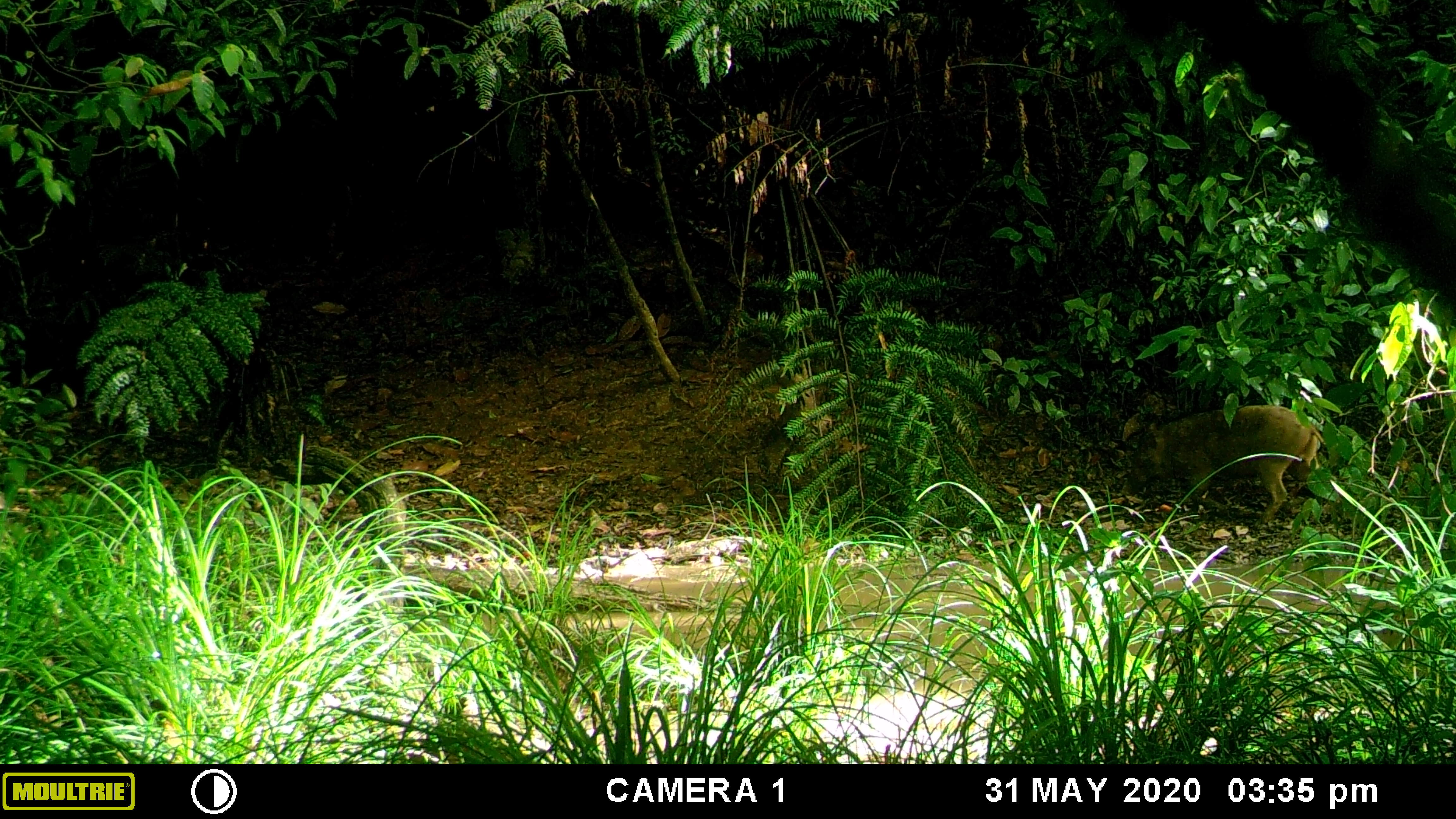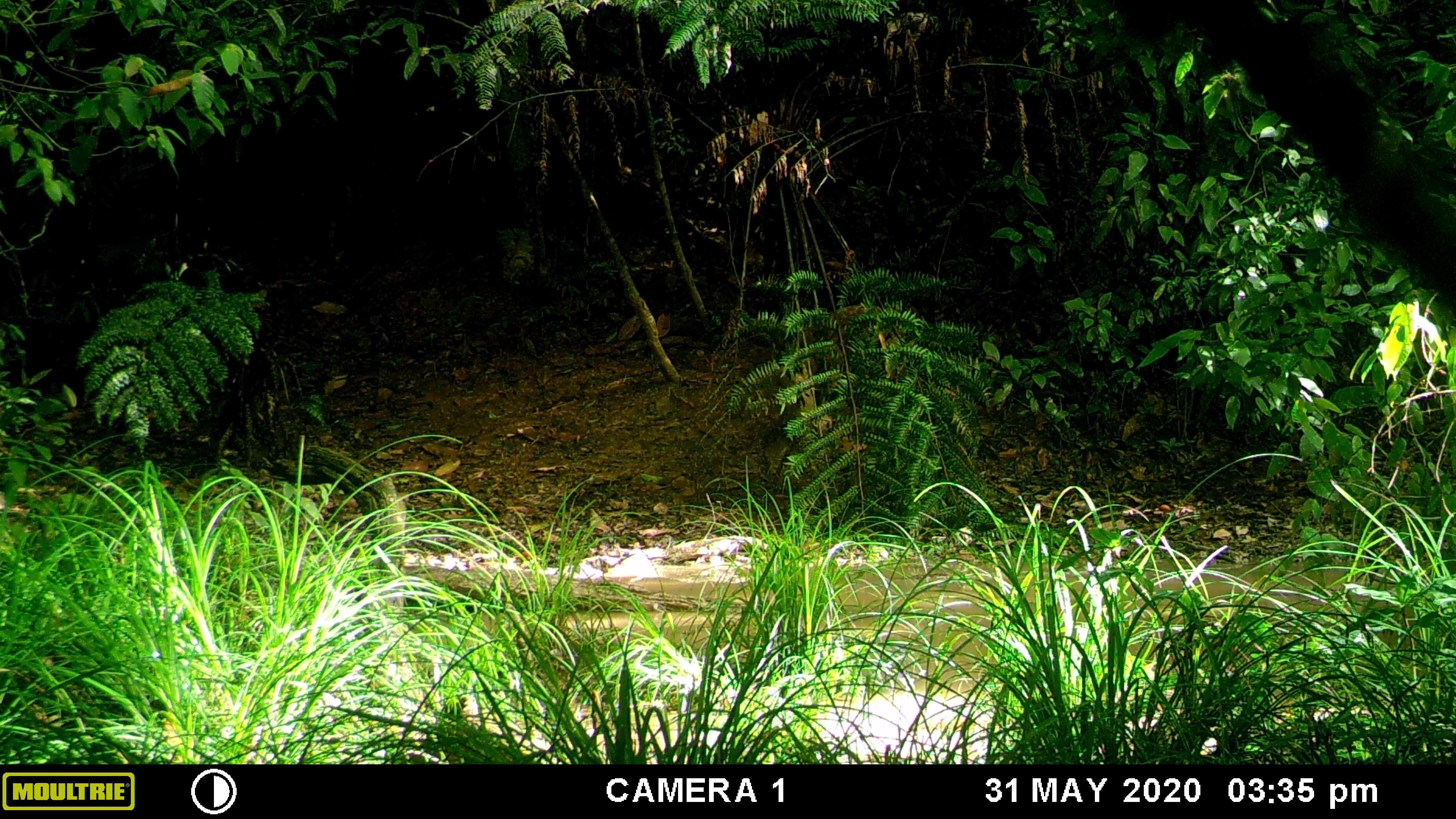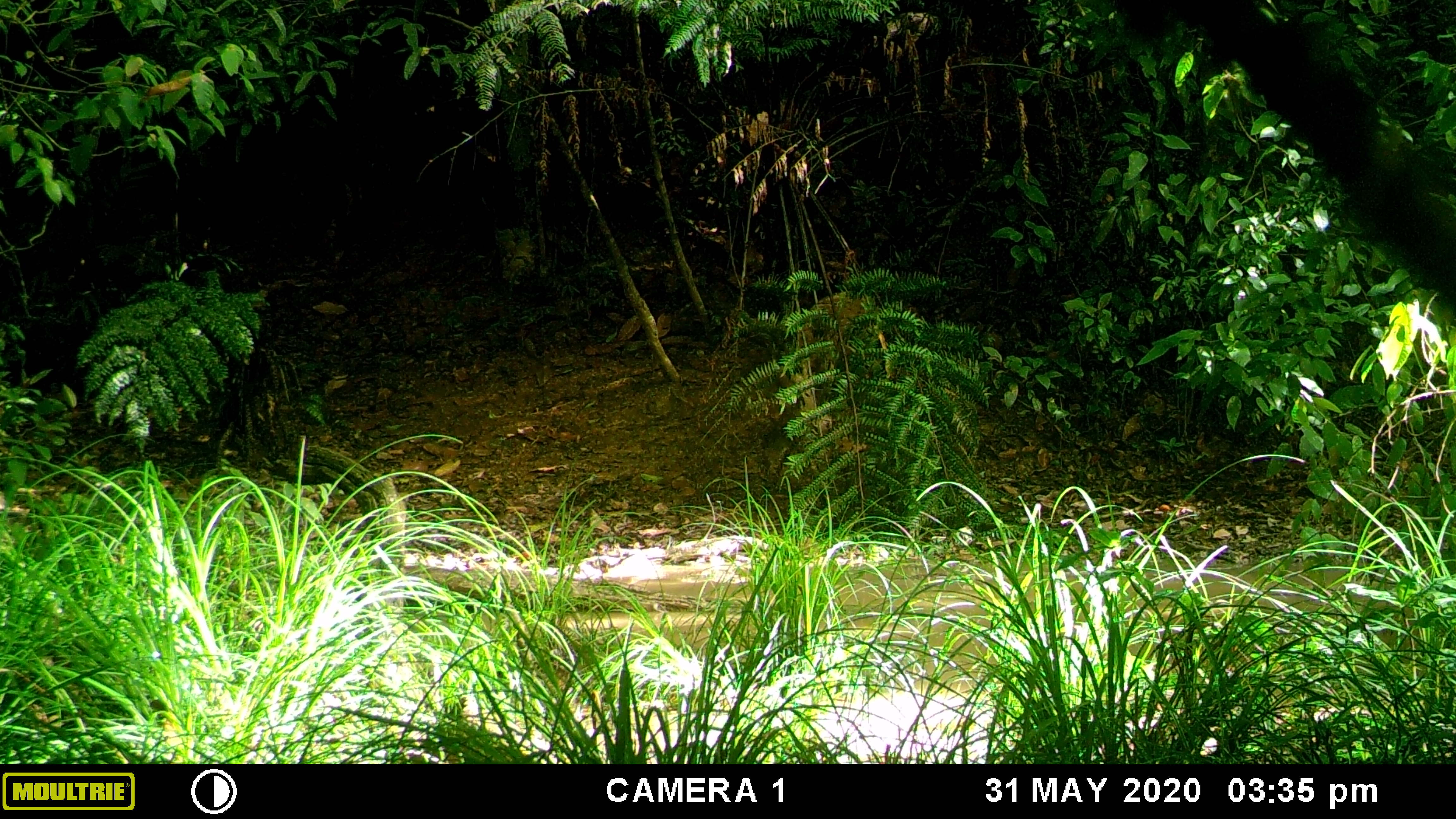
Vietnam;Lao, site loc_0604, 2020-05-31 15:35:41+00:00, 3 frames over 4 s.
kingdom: Animalia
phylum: Chordata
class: Mammalia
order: Artiodactyla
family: Suidae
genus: Sus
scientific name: Sus scrofa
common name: eurasian wild pig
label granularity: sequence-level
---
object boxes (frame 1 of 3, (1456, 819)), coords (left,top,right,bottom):
eurasian wild pig: (1121,405,1326,531)